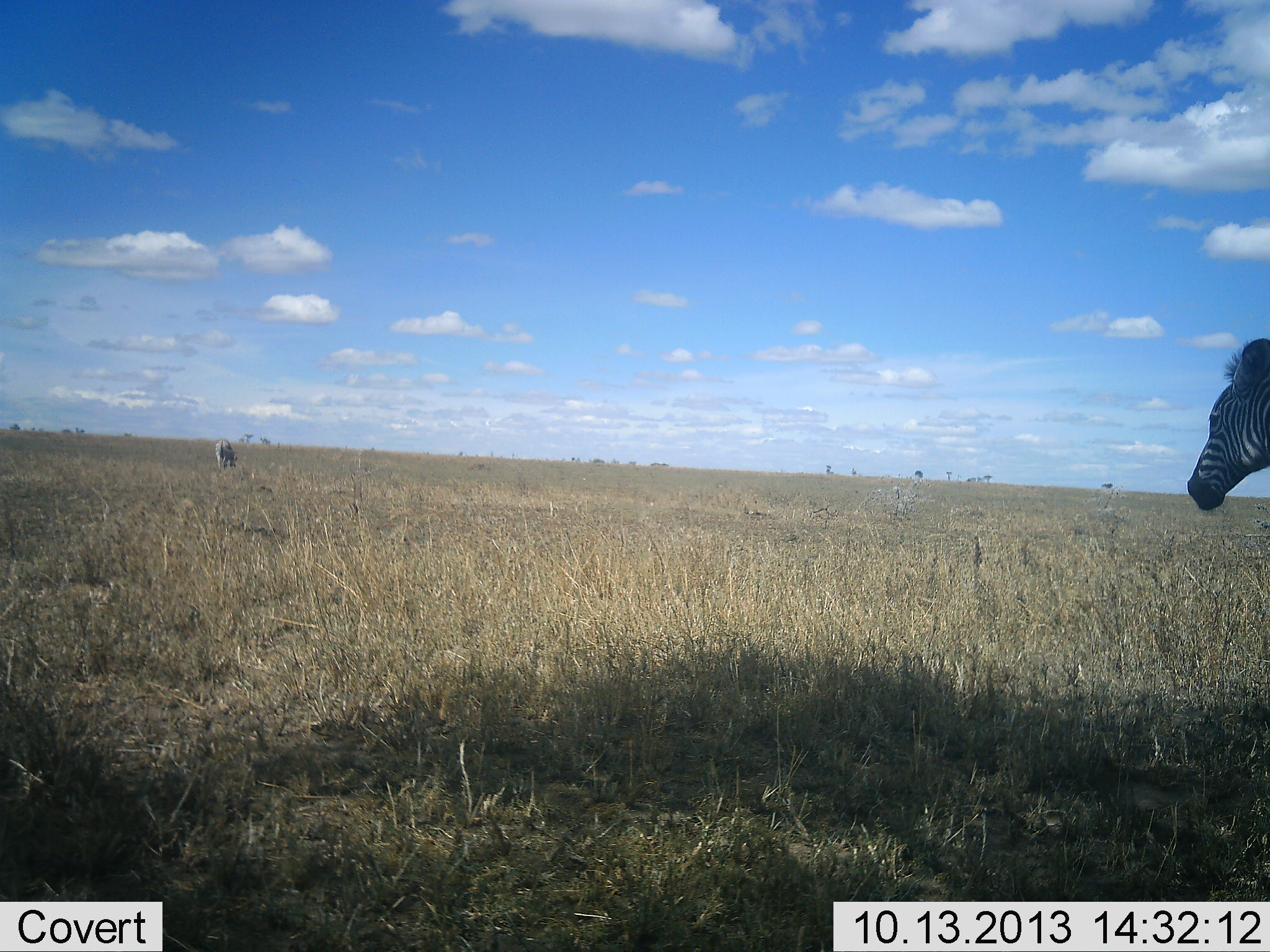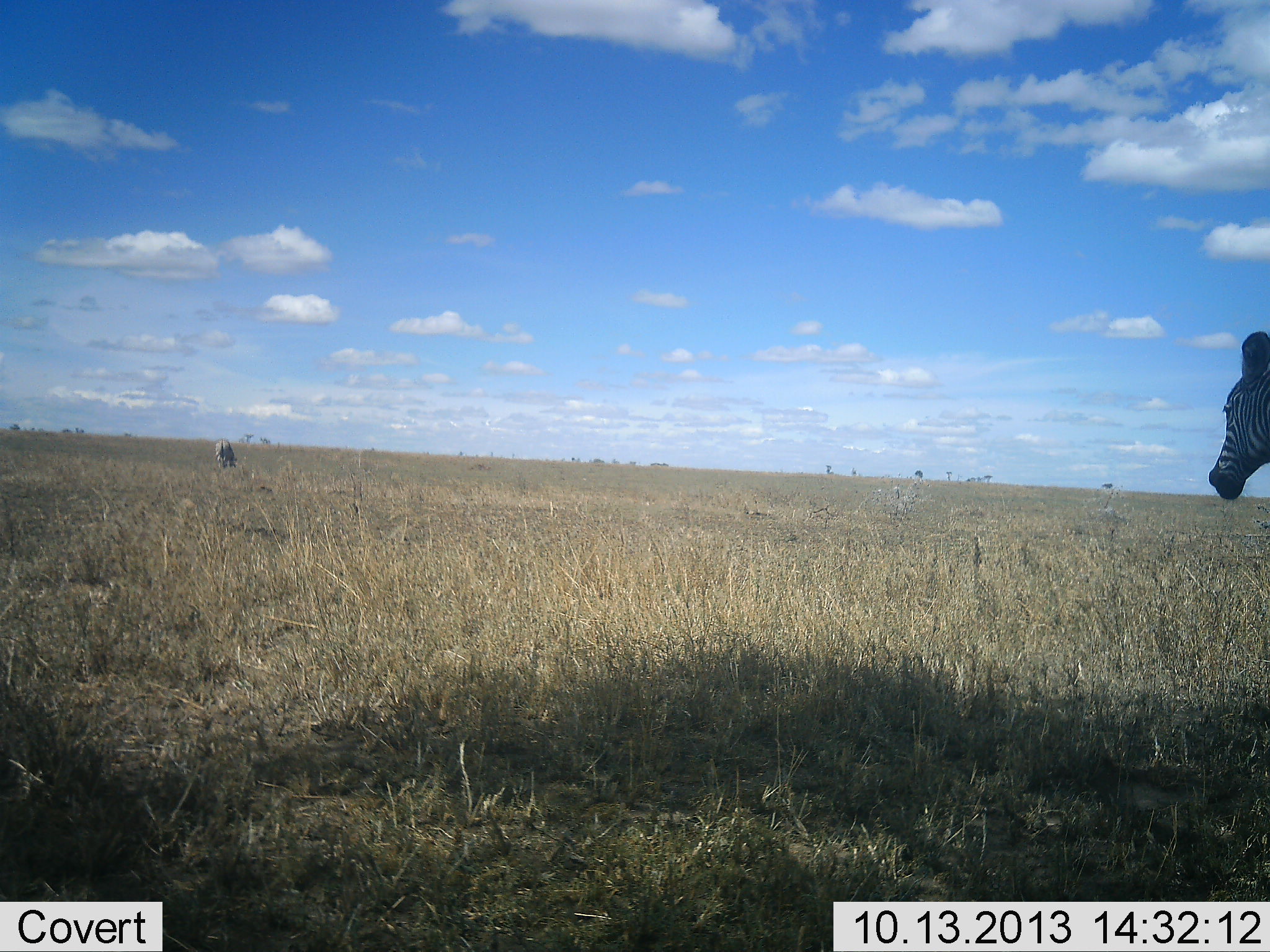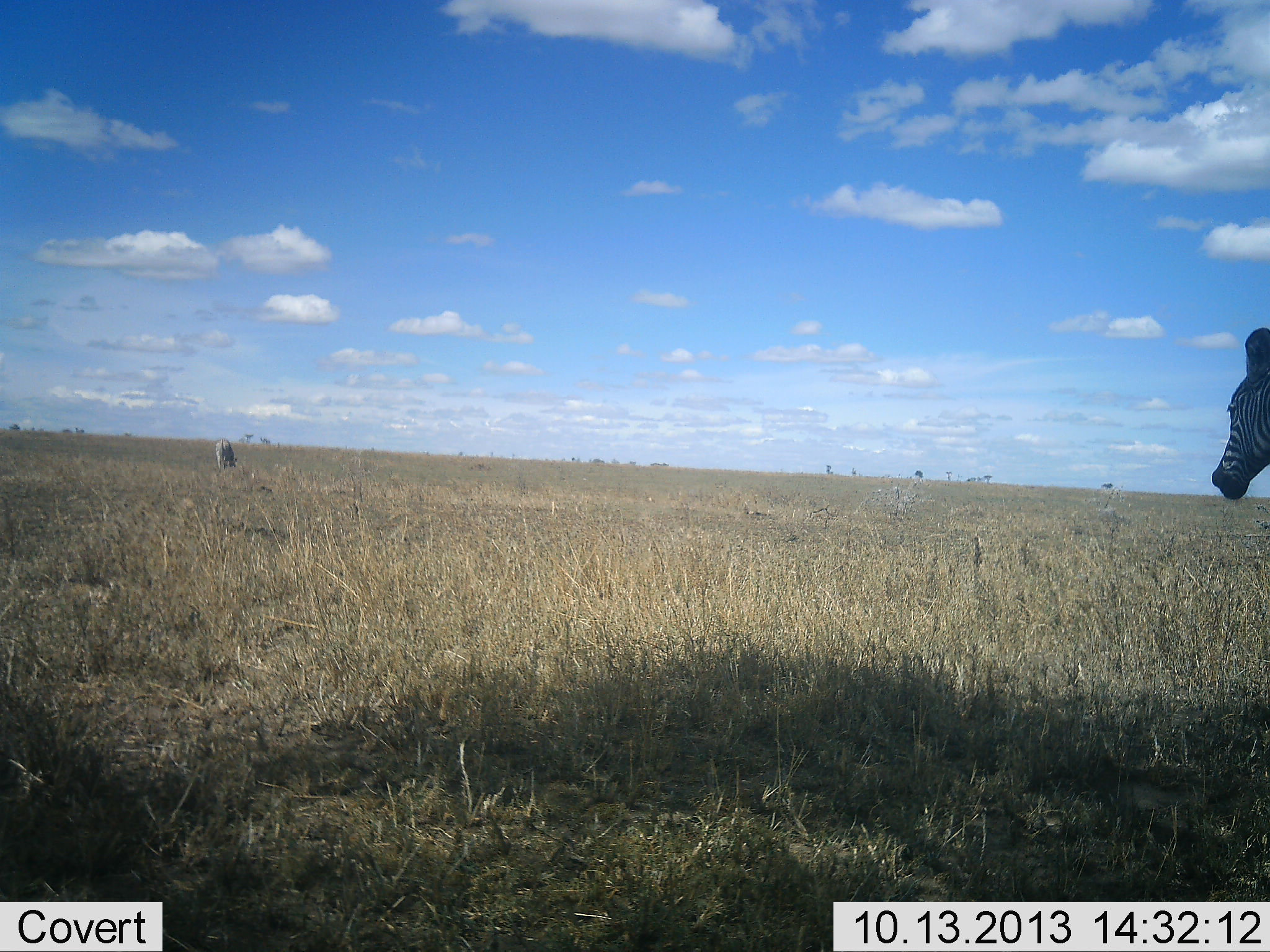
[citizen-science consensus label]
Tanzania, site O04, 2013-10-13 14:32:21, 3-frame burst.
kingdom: Animalia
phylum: Chordata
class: Mammalia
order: Perissodactyla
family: Equidae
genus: Equus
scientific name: Equus quagga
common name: plains zebra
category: zebra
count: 2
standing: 67%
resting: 0%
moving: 29%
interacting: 0%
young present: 5%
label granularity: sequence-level